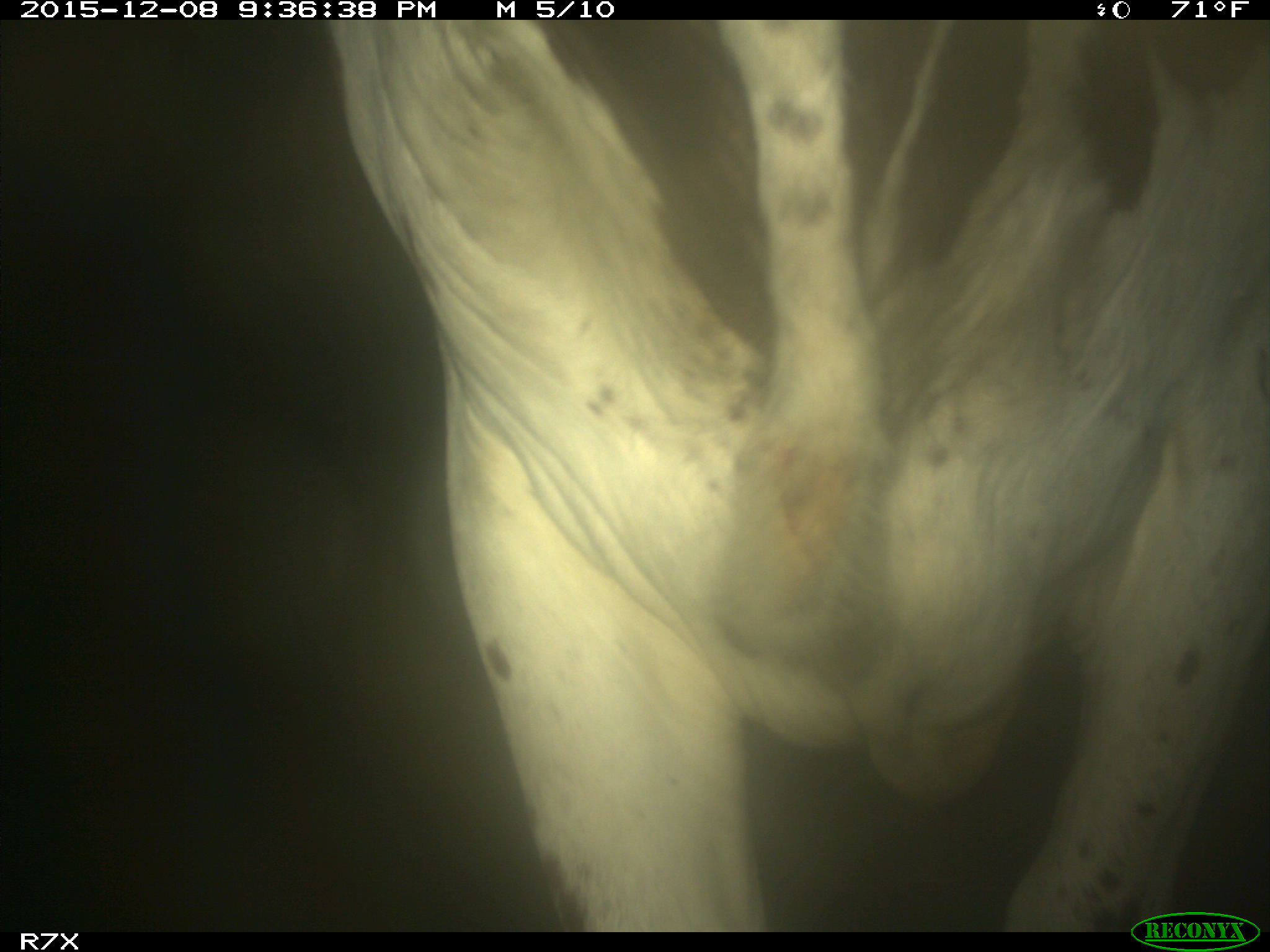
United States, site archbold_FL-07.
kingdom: Animalia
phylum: Chordata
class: Mammalia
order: Artiodactyla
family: Bovidae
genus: Bos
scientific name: Bos taurus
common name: domestic cow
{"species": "Bos taurus (domestic cow)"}